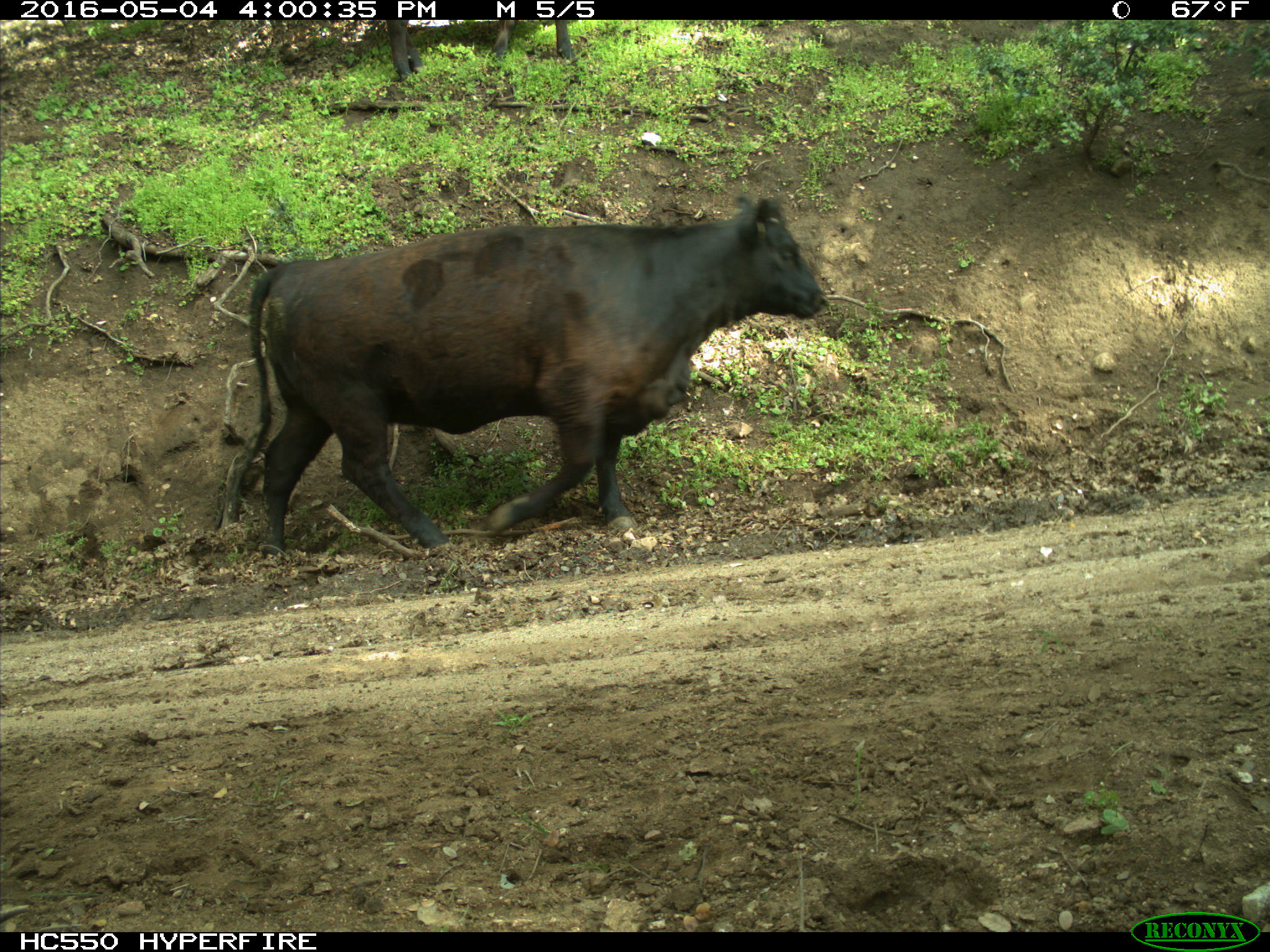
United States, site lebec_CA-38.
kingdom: Animalia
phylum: Chordata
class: Mammalia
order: Artiodactyla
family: Bovidae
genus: Bos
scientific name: Bos taurus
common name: domestic cow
Bos taurus (domestic cow).